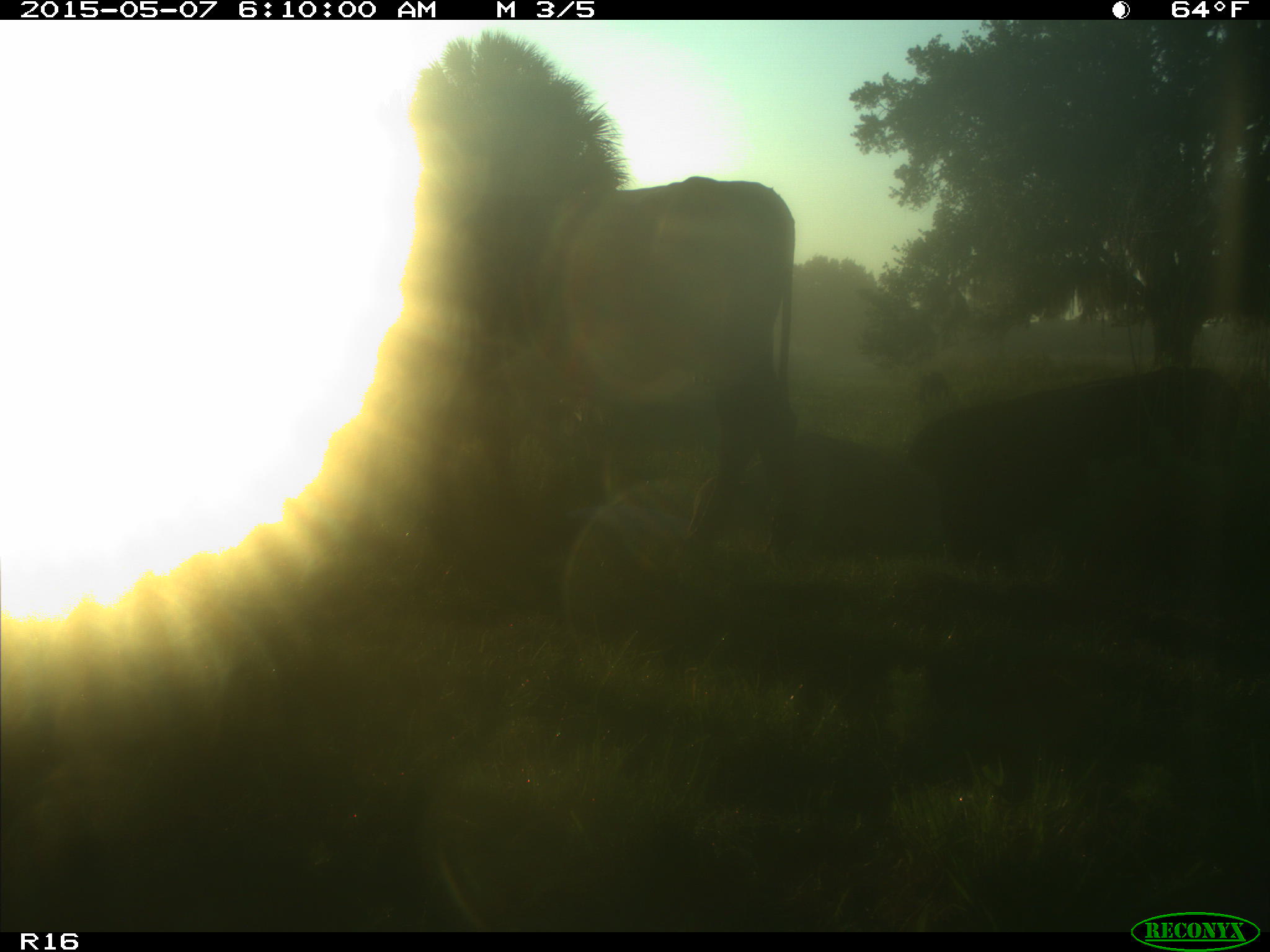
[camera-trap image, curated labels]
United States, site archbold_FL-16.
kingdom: Animalia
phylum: Chordata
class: Mammalia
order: Artiodactyla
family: Bovidae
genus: Bos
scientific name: Bos taurus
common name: domestic cow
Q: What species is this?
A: Bos taurus (domestic cow).